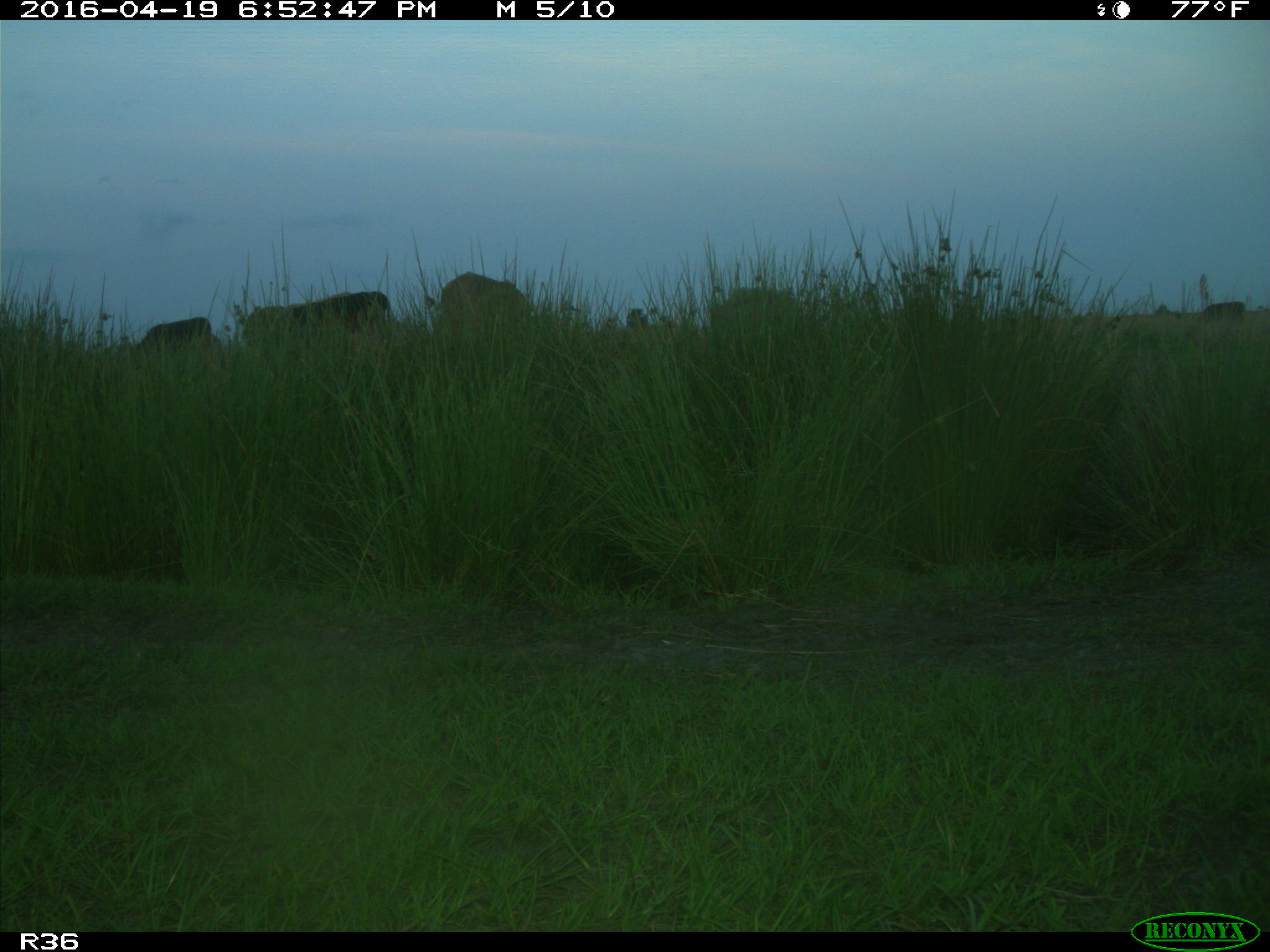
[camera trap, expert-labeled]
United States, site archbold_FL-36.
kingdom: Animalia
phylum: Chordata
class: Mammalia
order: Artiodactyla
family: Bovidae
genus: Bos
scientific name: Bos taurus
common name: domestic cow